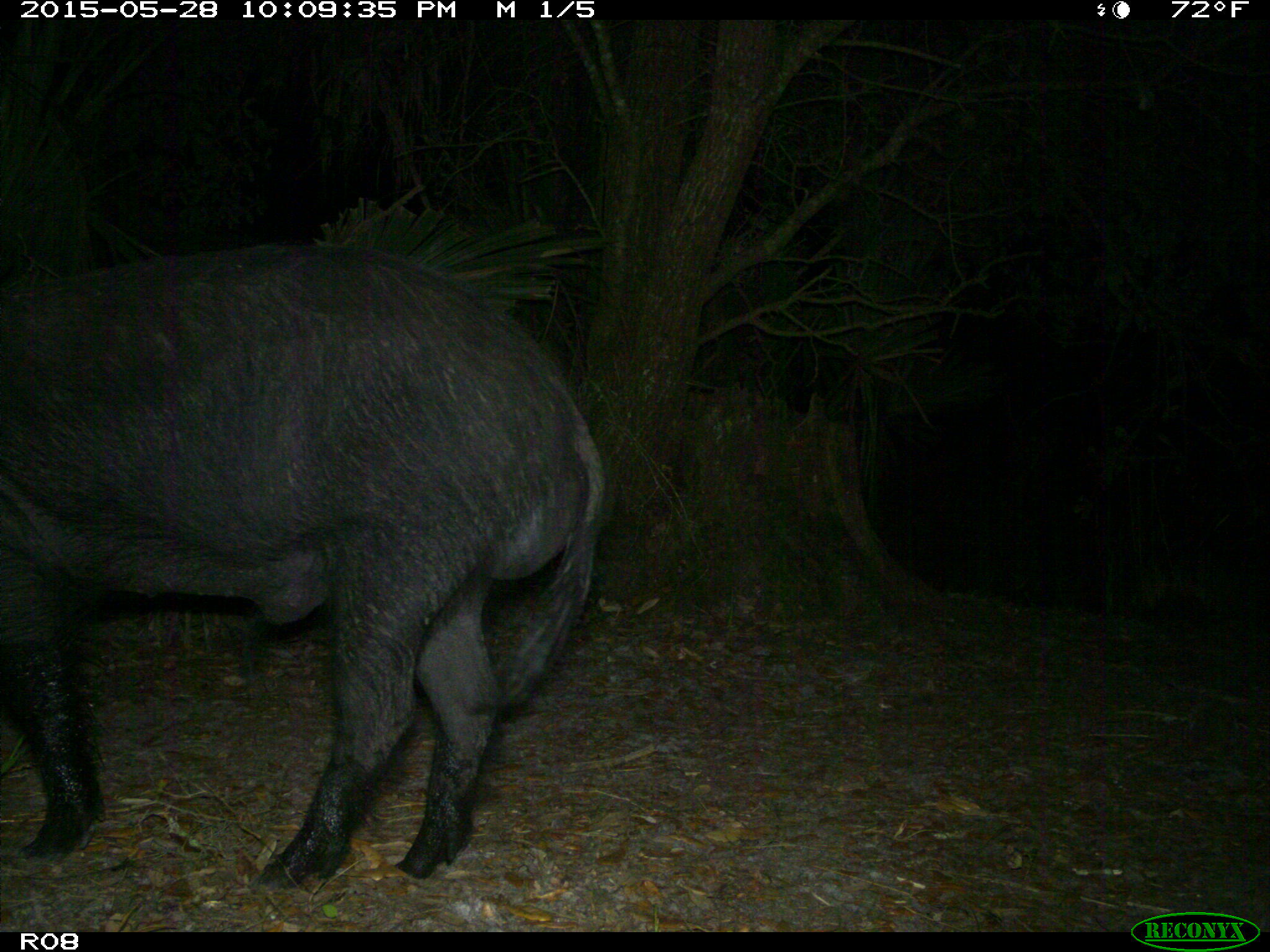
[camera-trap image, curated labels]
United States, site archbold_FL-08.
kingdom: Animalia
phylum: Chordata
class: Mammalia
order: Artiodactyla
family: Suidae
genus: Sus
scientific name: Sus scrofa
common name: wild boar